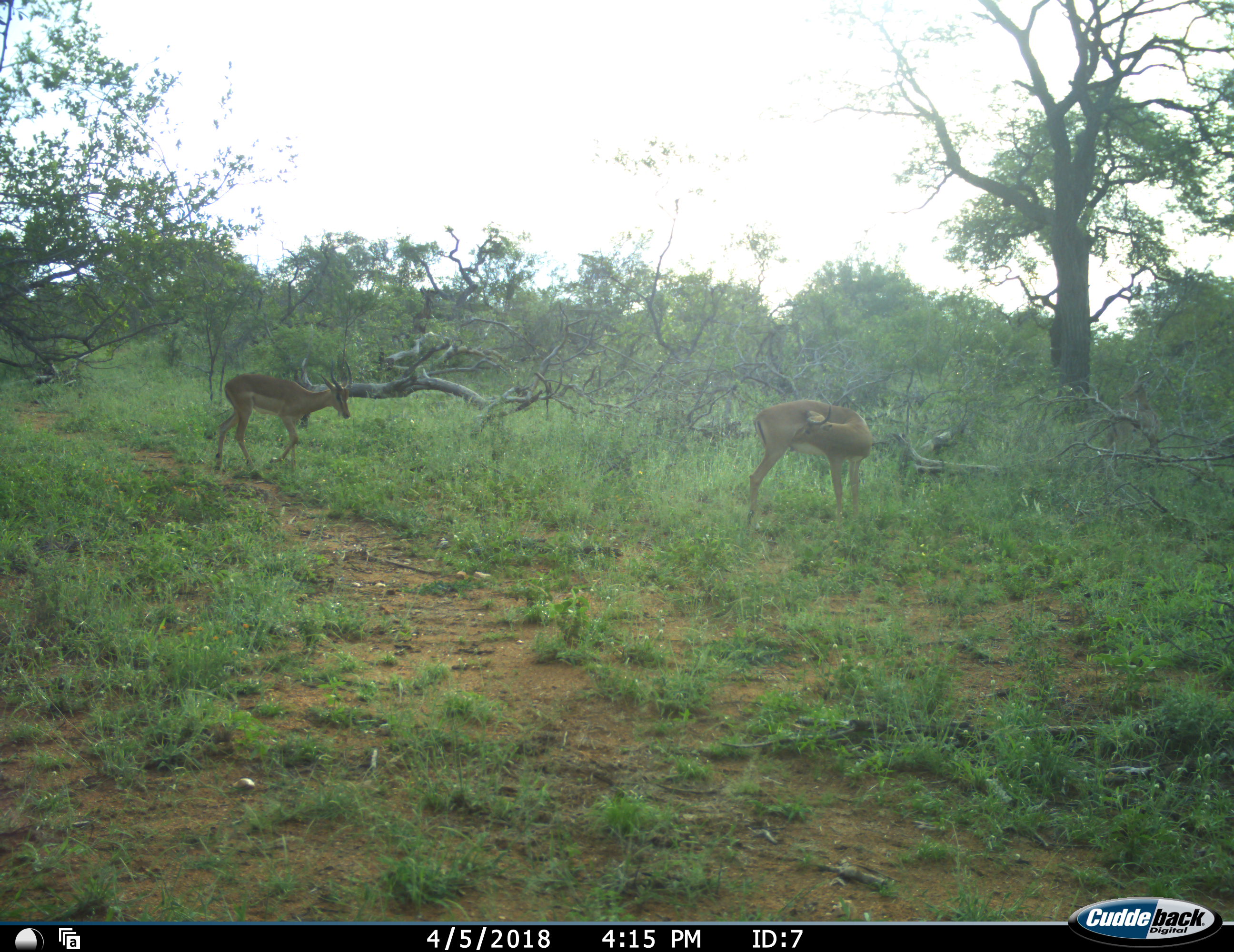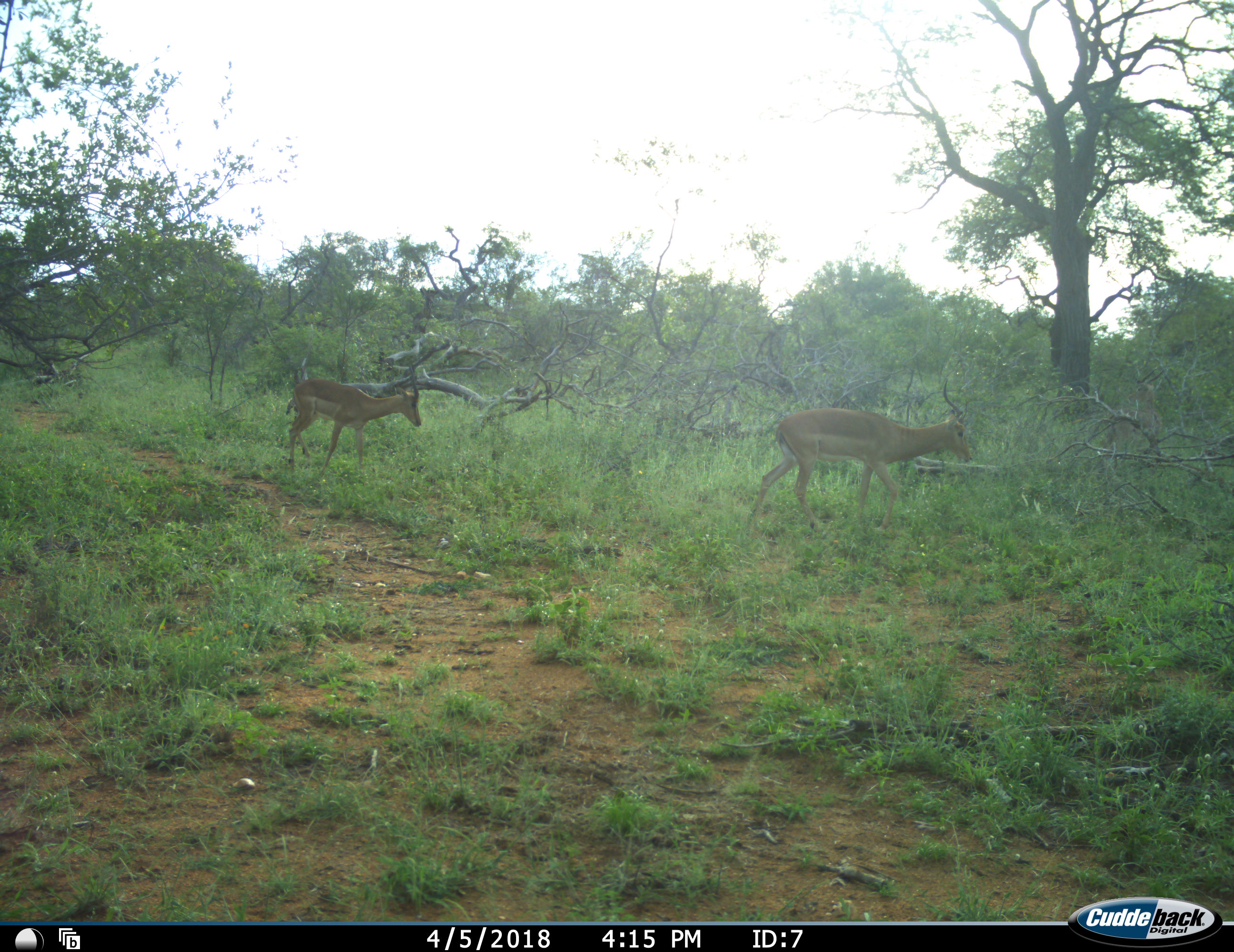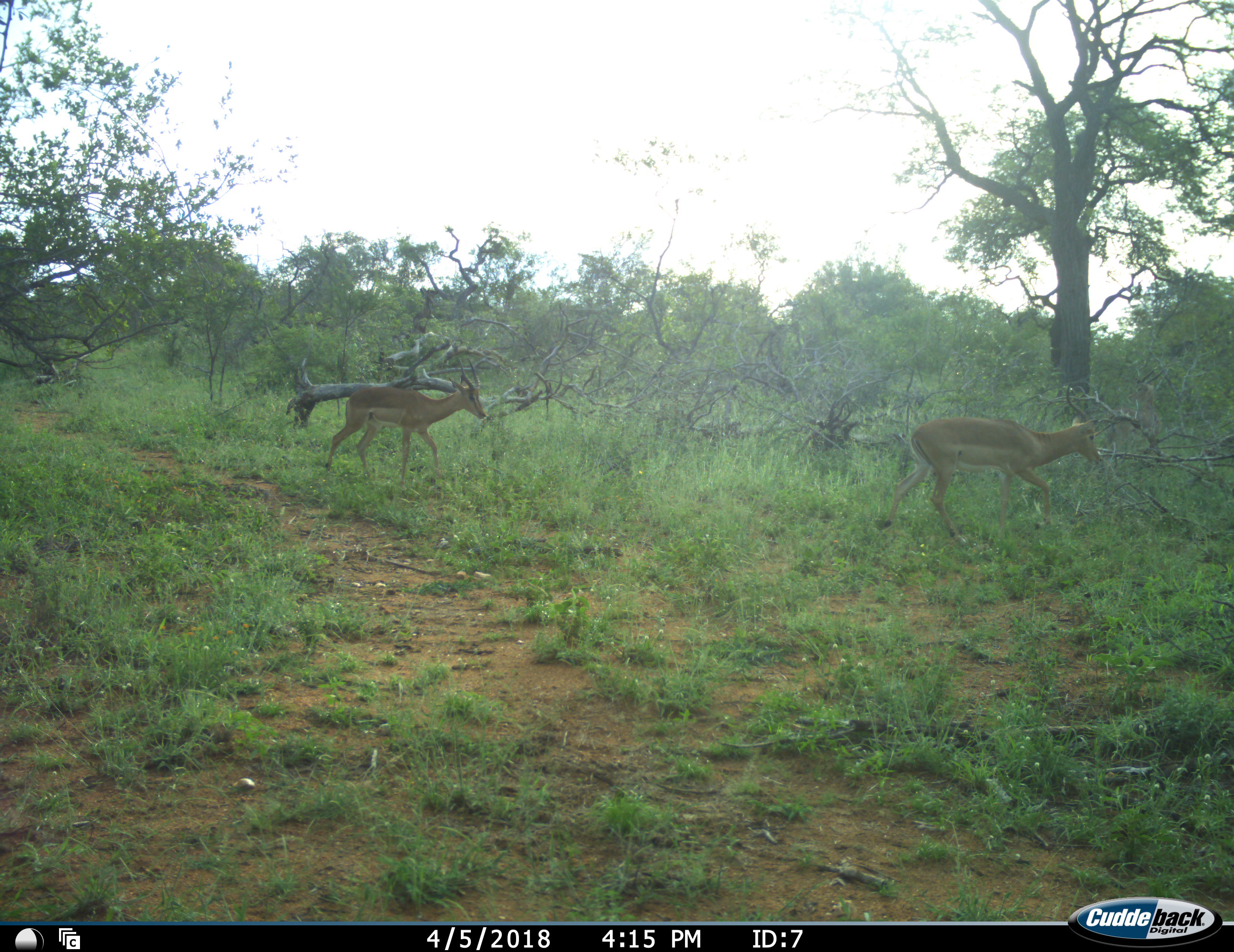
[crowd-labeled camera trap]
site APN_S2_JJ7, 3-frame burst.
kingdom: Animalia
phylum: Chordata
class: Mammalia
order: Artiodactyla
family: Bovidae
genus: Aepyceros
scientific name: Aepyceros melampus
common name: impala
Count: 2.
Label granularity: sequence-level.